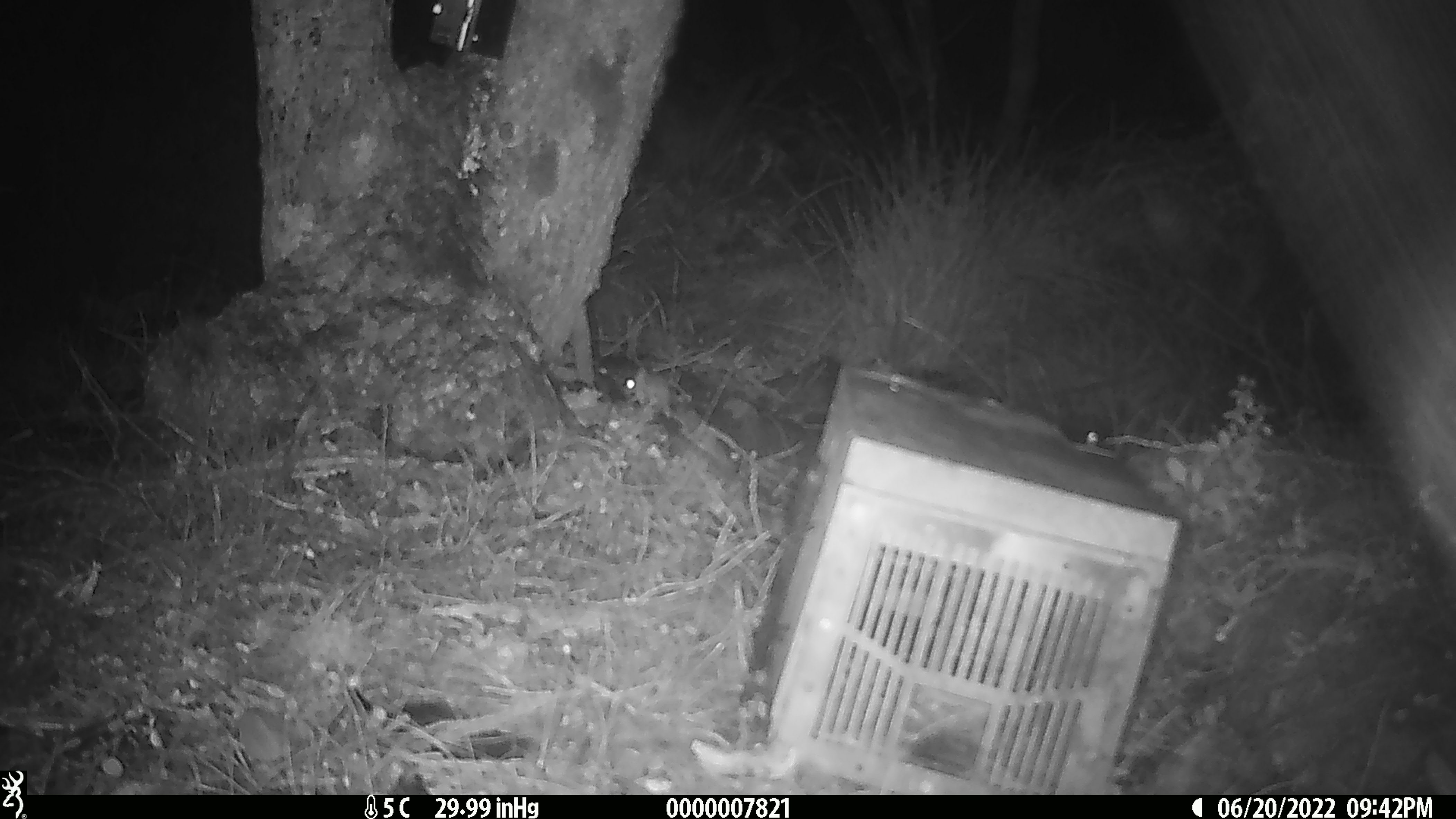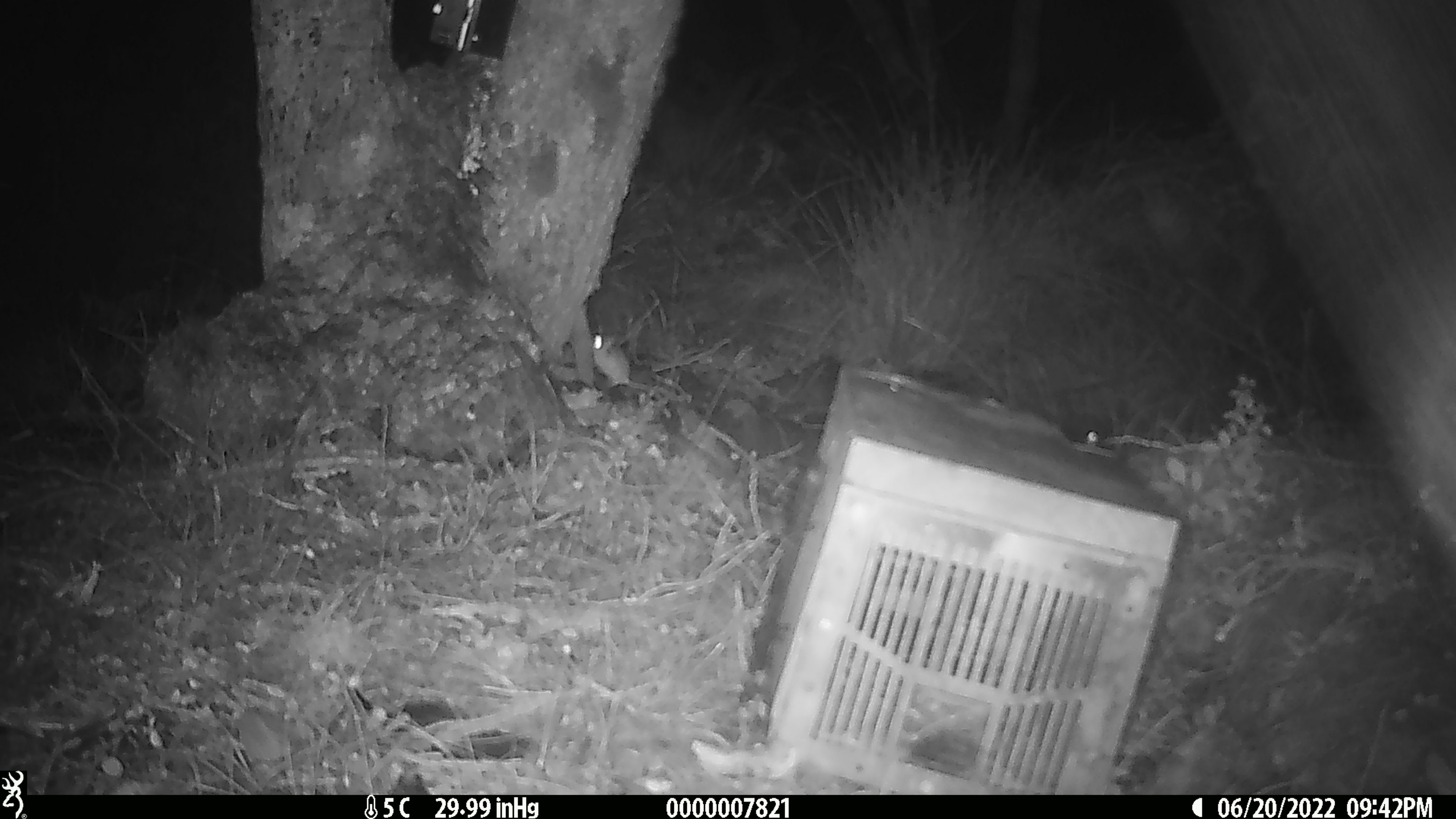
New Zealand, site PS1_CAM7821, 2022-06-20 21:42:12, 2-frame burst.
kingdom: Animalia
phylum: Chordata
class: Mammalia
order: Rodentia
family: Muridae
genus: Mus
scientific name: Mus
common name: mouse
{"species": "mouse (Mus)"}